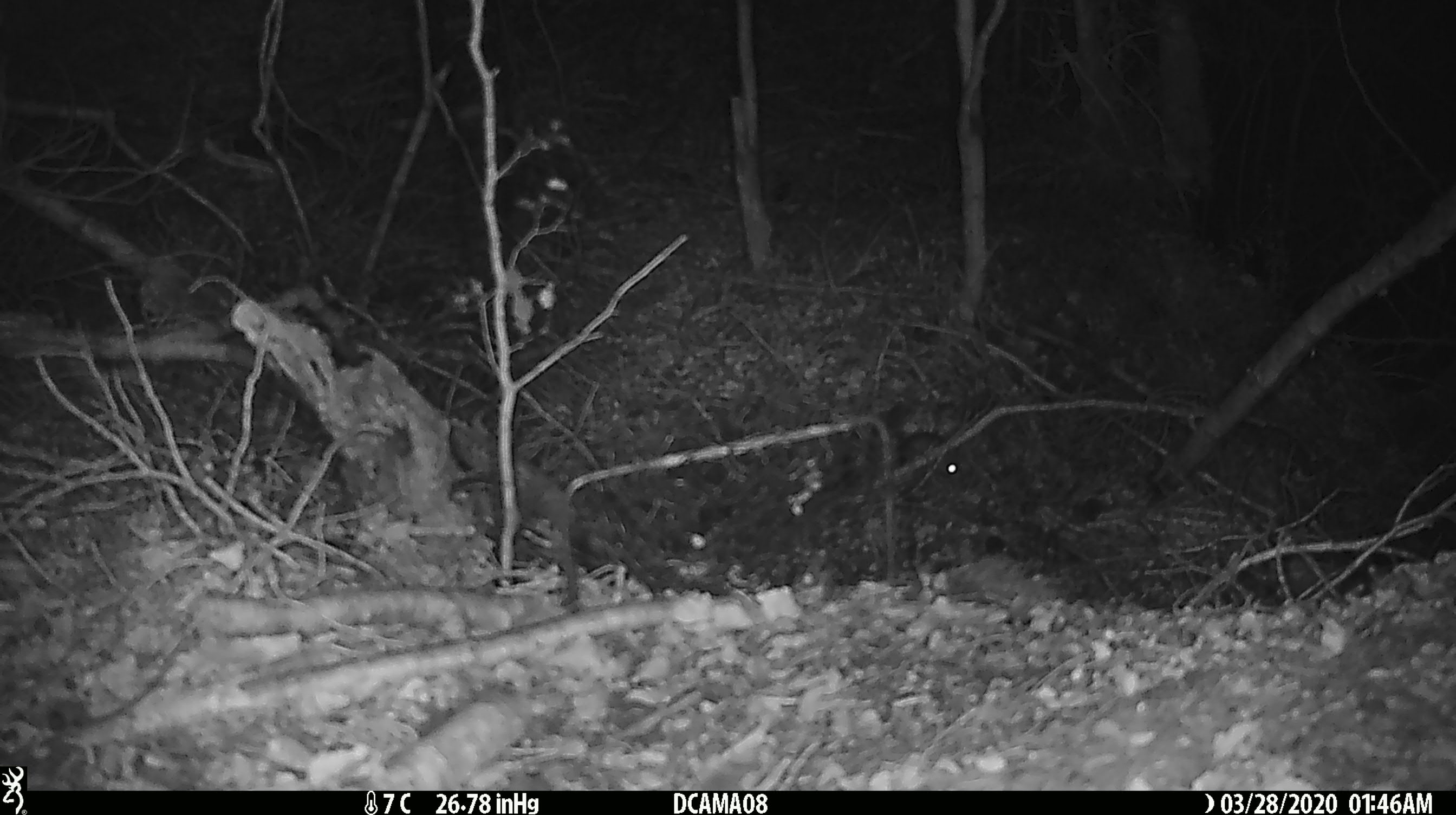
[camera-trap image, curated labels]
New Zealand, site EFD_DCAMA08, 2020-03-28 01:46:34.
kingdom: Animalia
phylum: Chordata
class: Mammalia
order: Rodentia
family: Muridae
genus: Mus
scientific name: Mus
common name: mouse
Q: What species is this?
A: Mouse (Mus).